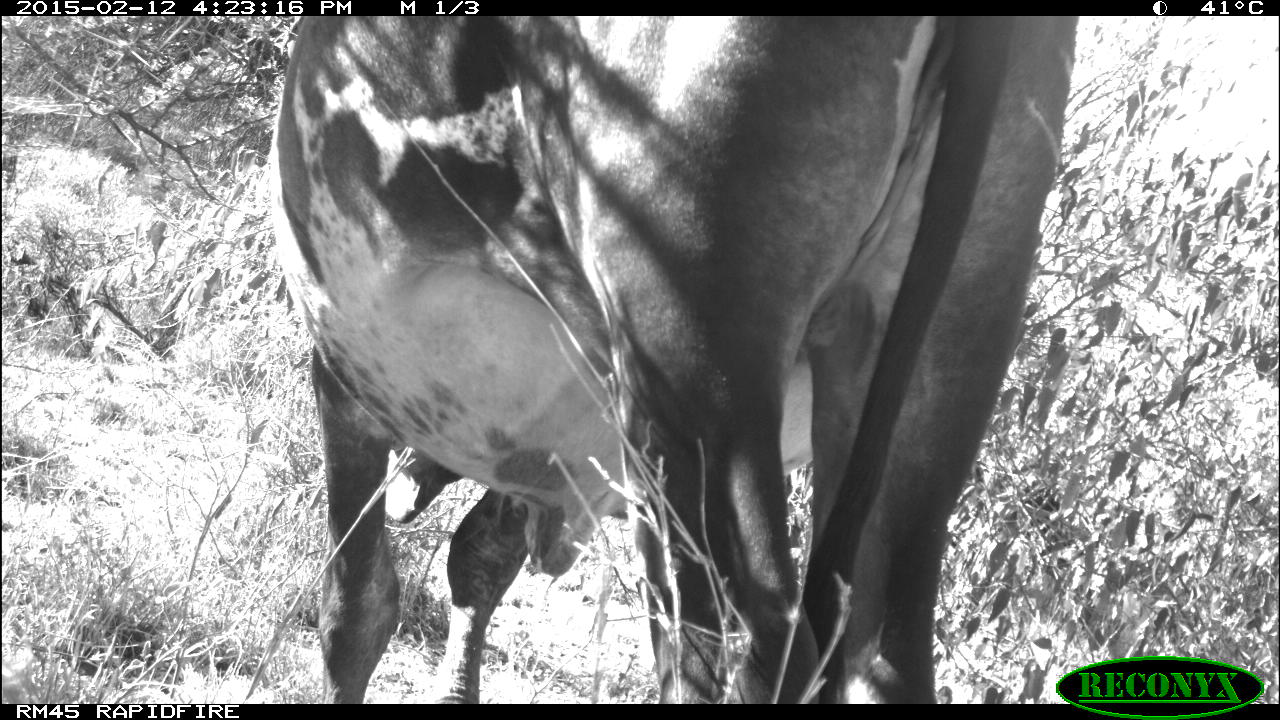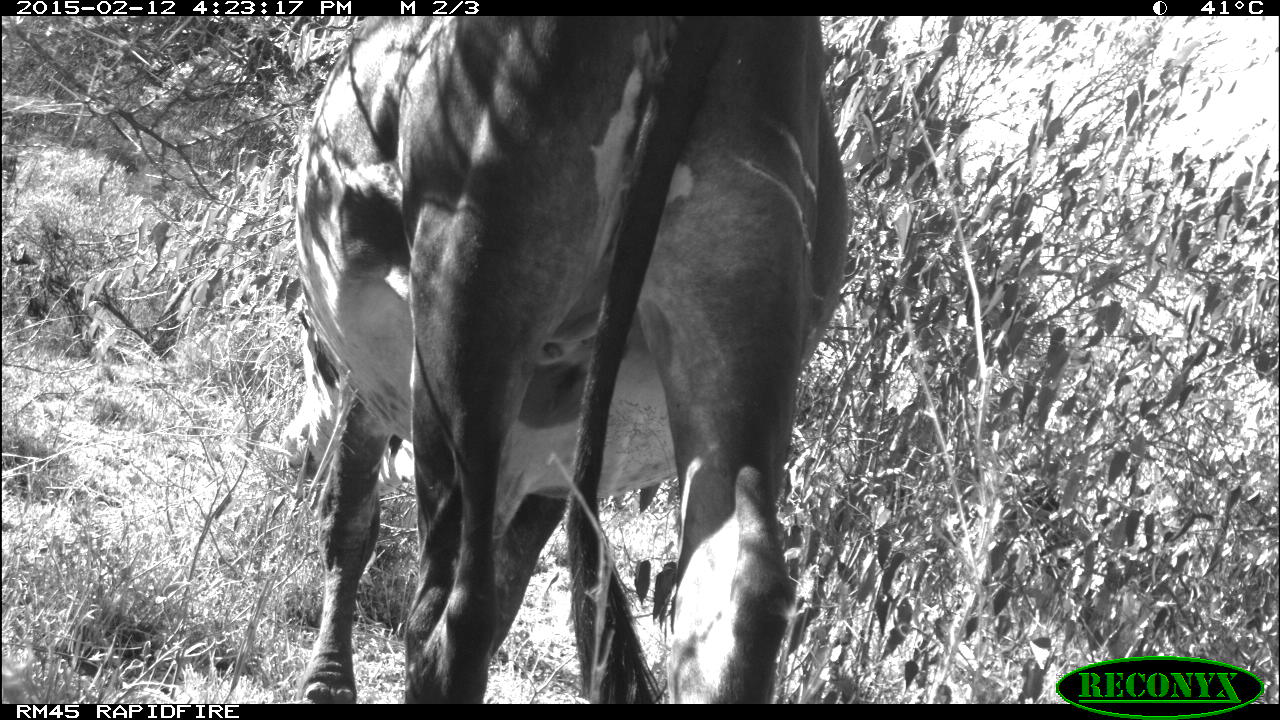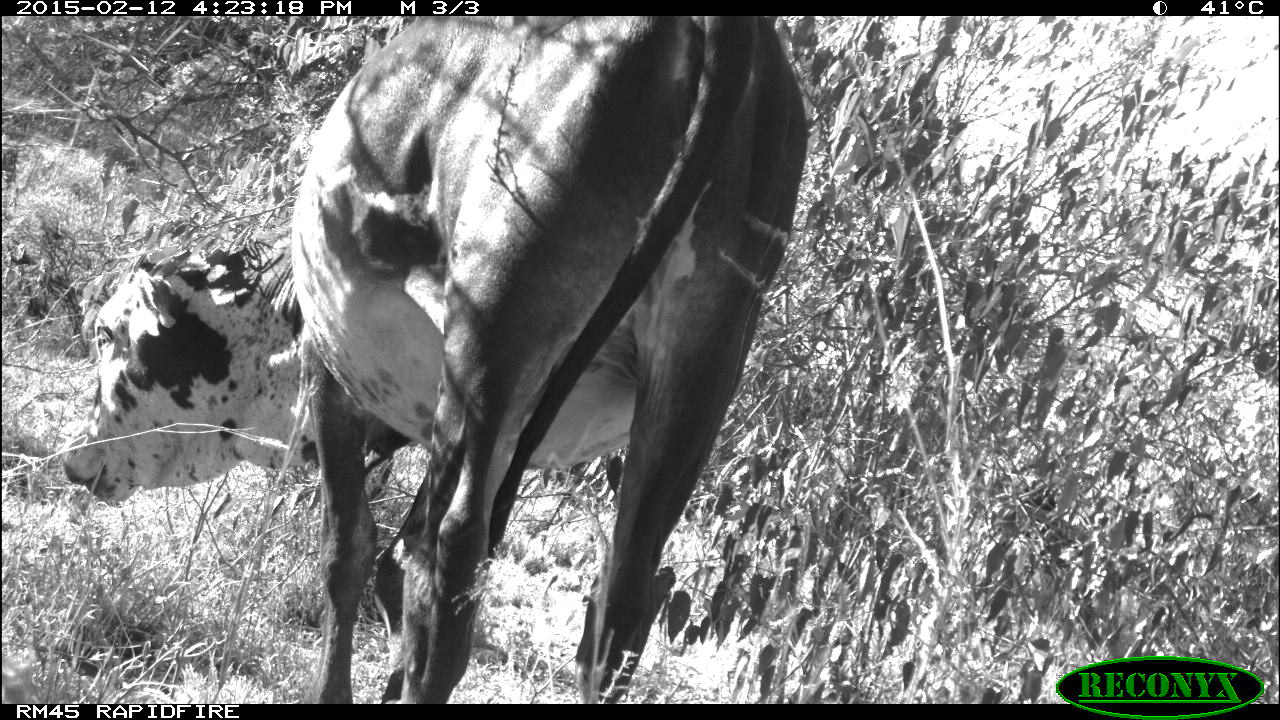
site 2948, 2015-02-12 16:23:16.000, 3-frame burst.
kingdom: Animalia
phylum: Chordata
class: Mammalia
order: Artiodactyla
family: Bovidae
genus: Bos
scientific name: Bos taurus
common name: domestic cattle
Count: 1.